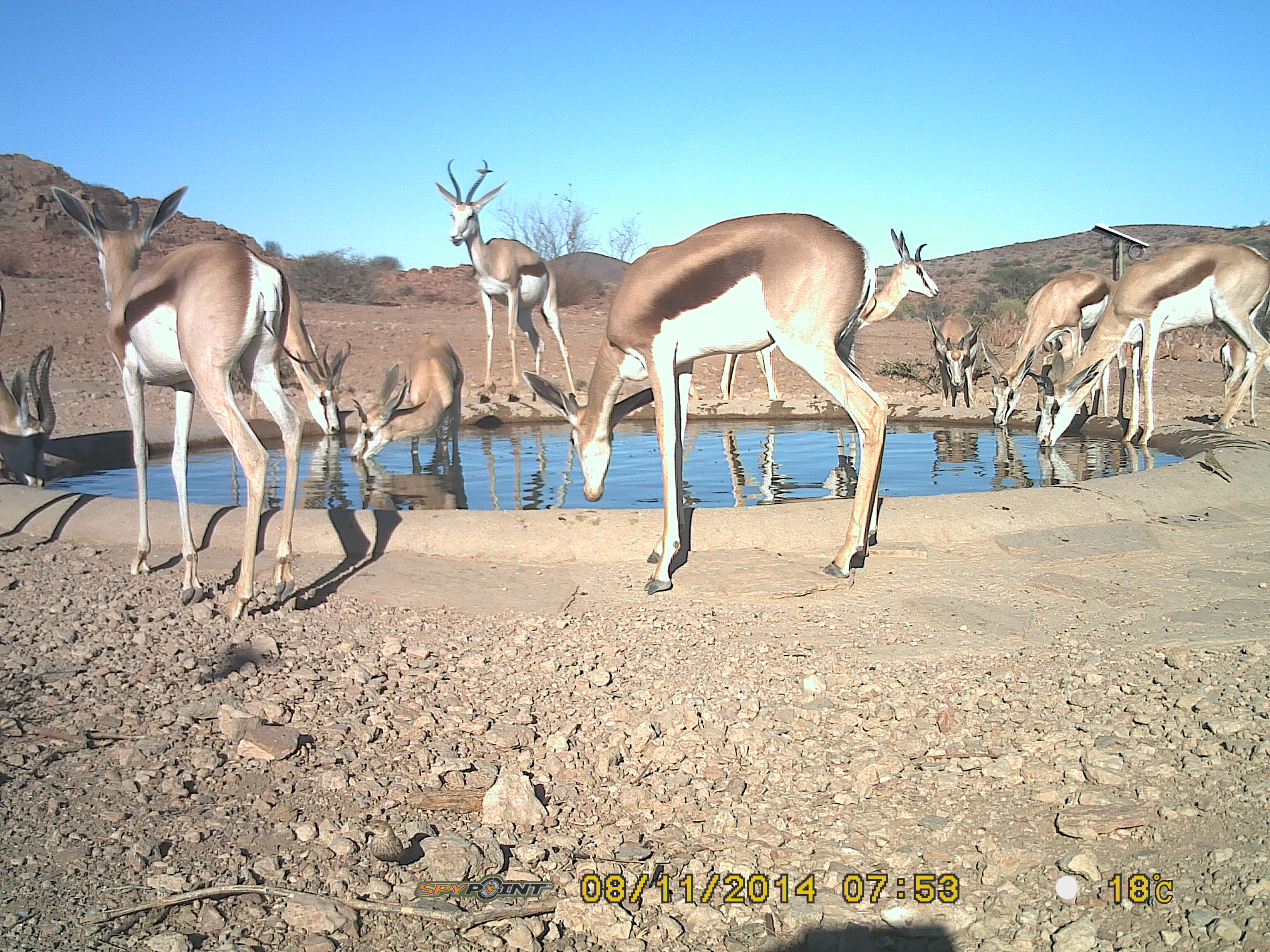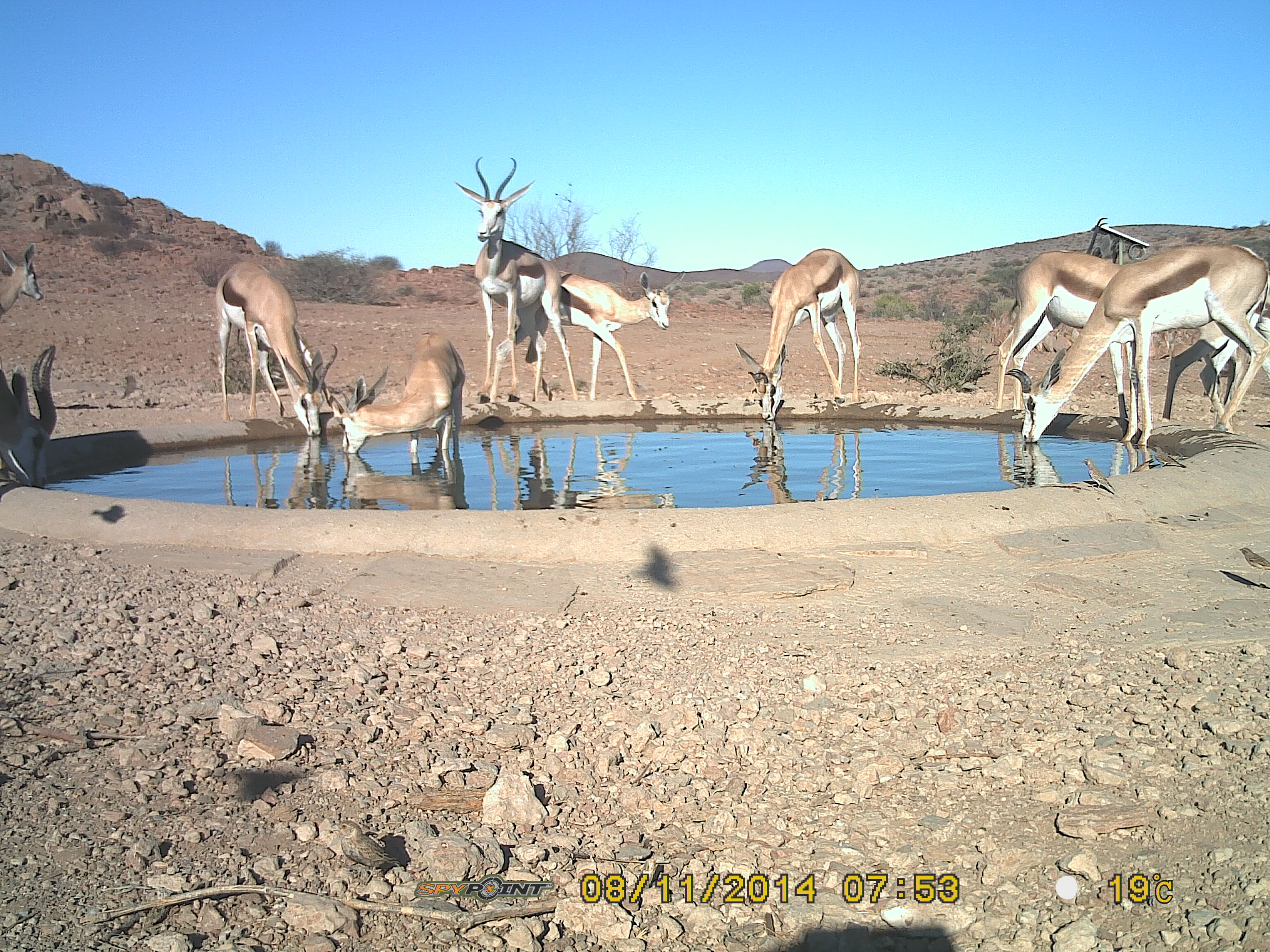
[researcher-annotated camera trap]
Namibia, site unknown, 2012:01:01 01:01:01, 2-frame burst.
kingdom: Animalia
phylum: Chordata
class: Mammalia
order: Artiodactyla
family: Bovidae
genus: Antidorcas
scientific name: Antidorcas marsupialis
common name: springbok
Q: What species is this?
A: Antidorcas marsupialis (springbok).